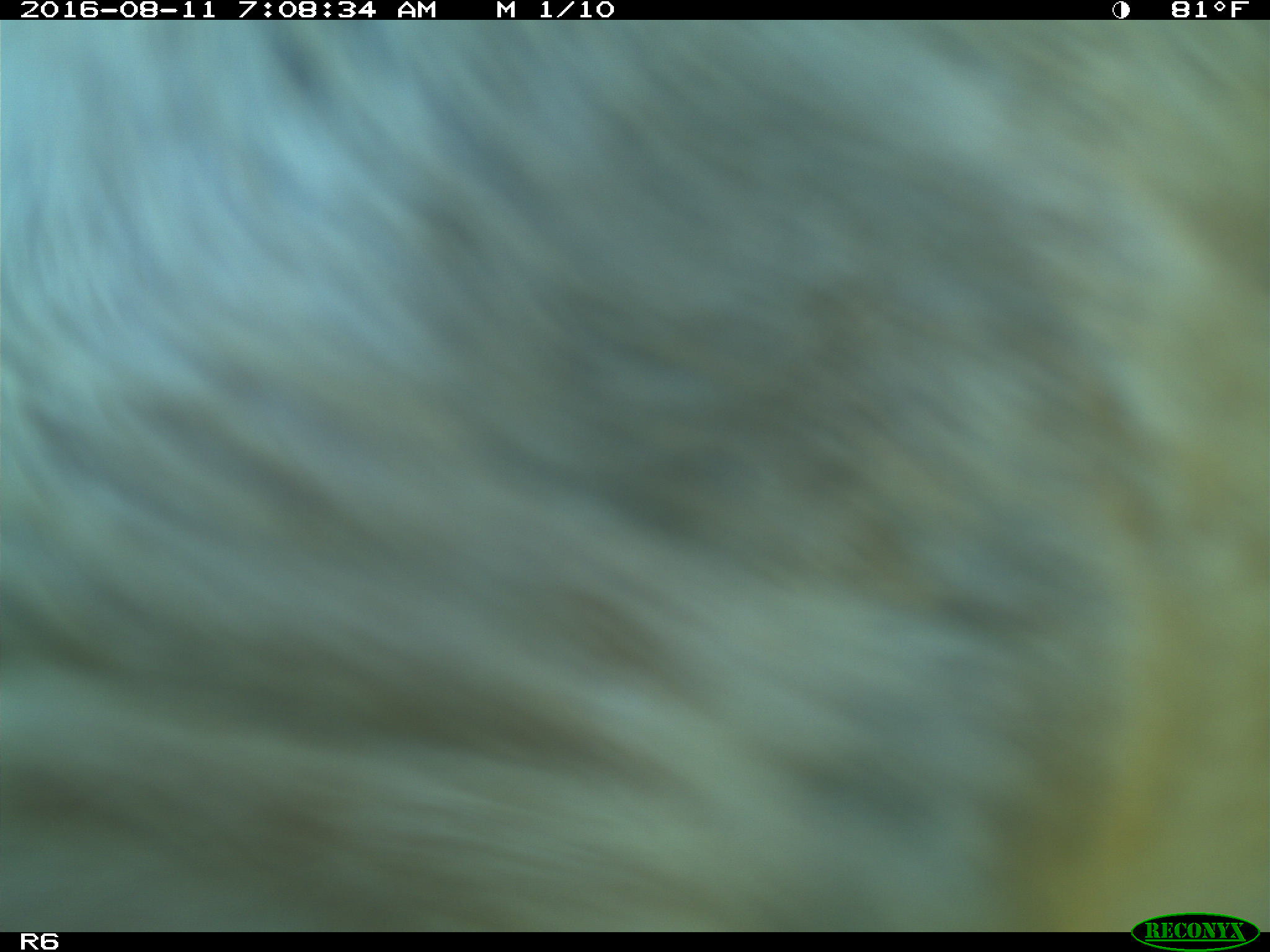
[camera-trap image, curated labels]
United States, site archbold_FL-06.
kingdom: Animalia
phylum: Chordata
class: Mammalia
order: Artiodactyla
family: Bovidae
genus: Bos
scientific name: Bos taurus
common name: domestic cow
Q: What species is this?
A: Bos taurus (domestic cow).